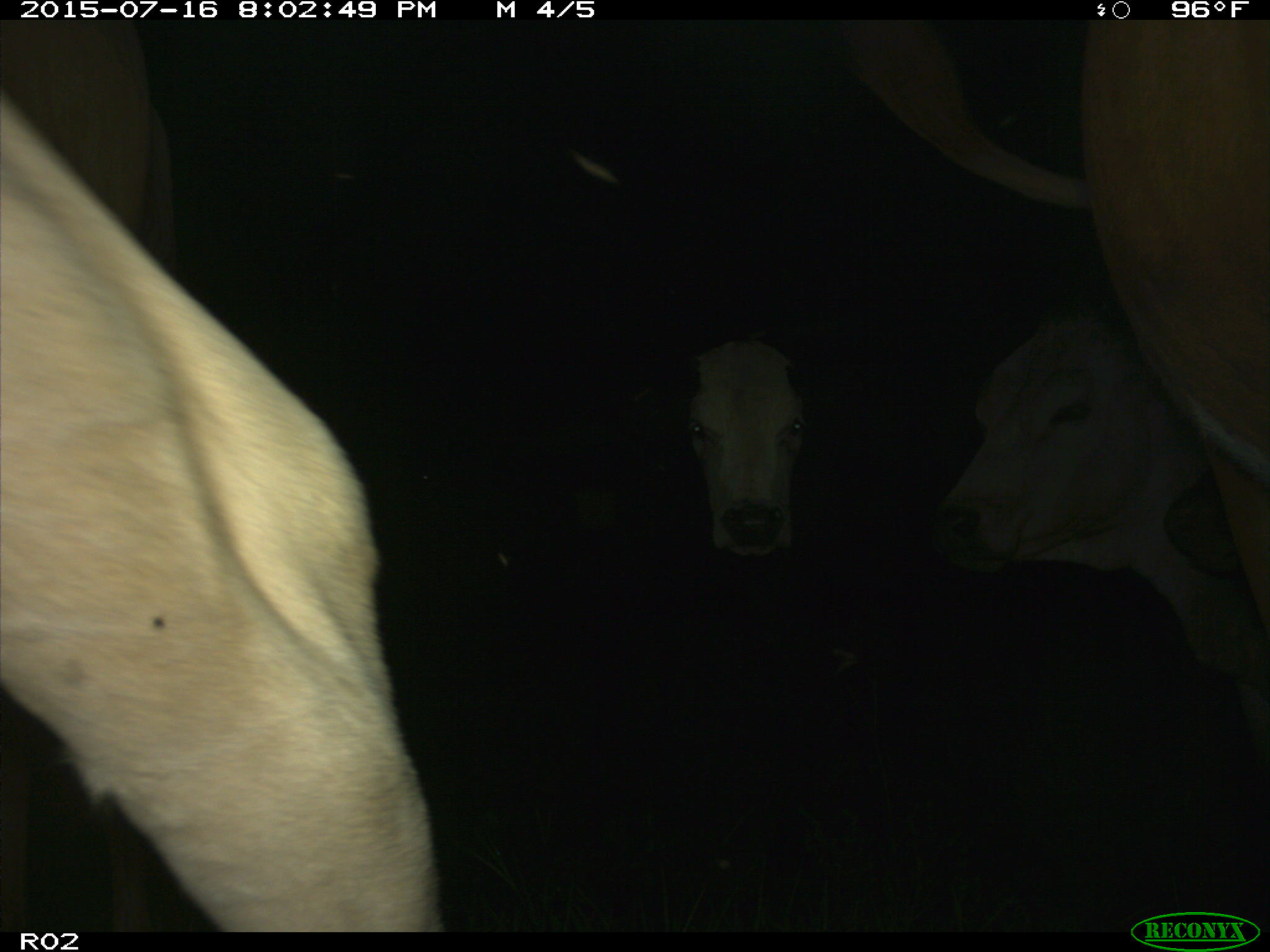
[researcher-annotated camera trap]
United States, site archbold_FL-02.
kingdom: Animalia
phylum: Chordata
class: Mammalia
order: Artiodactyla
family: Bovidae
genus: Bos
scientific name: Bos taurus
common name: domestic cow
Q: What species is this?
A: Bos taurus (domestic cow).